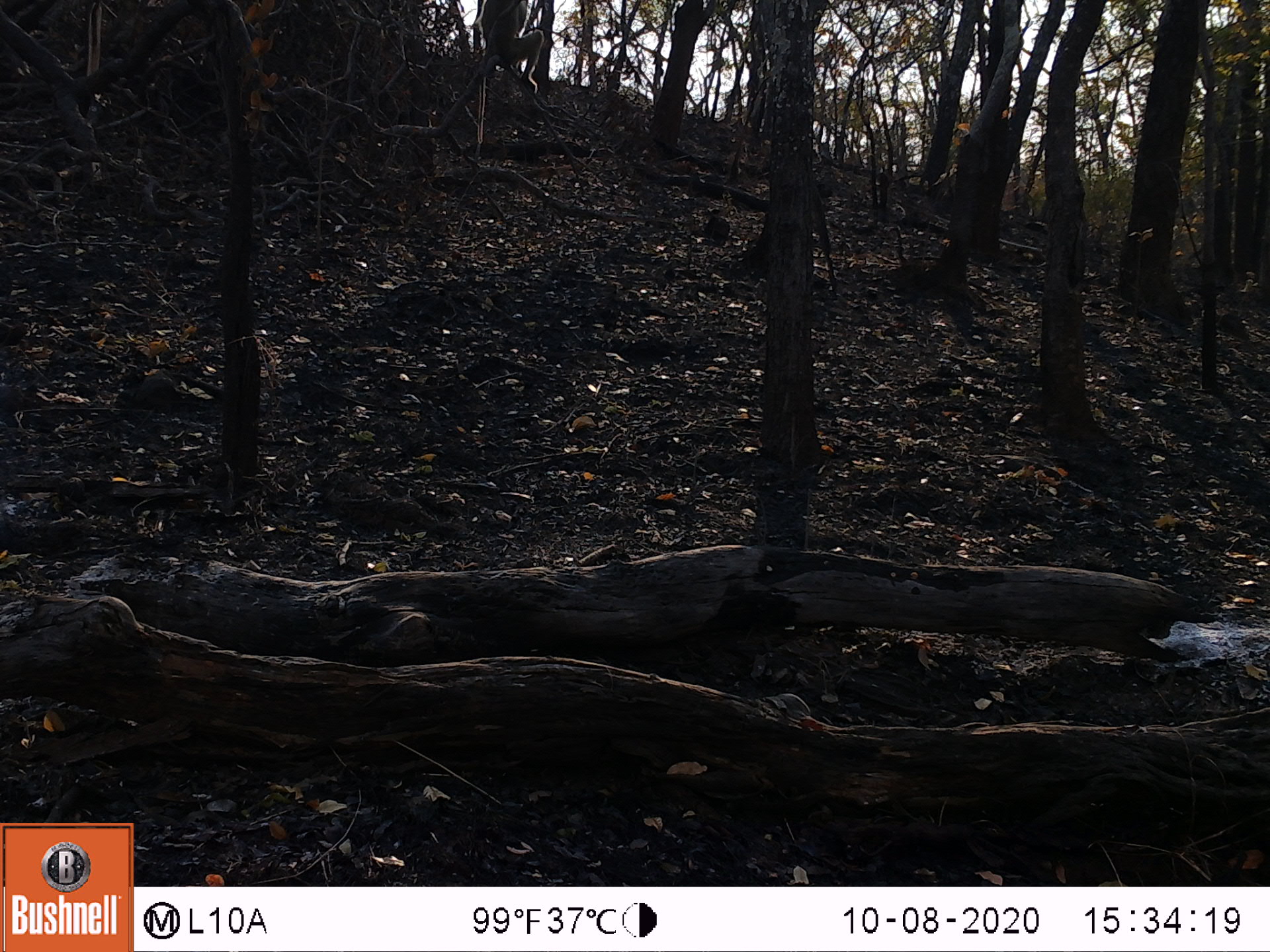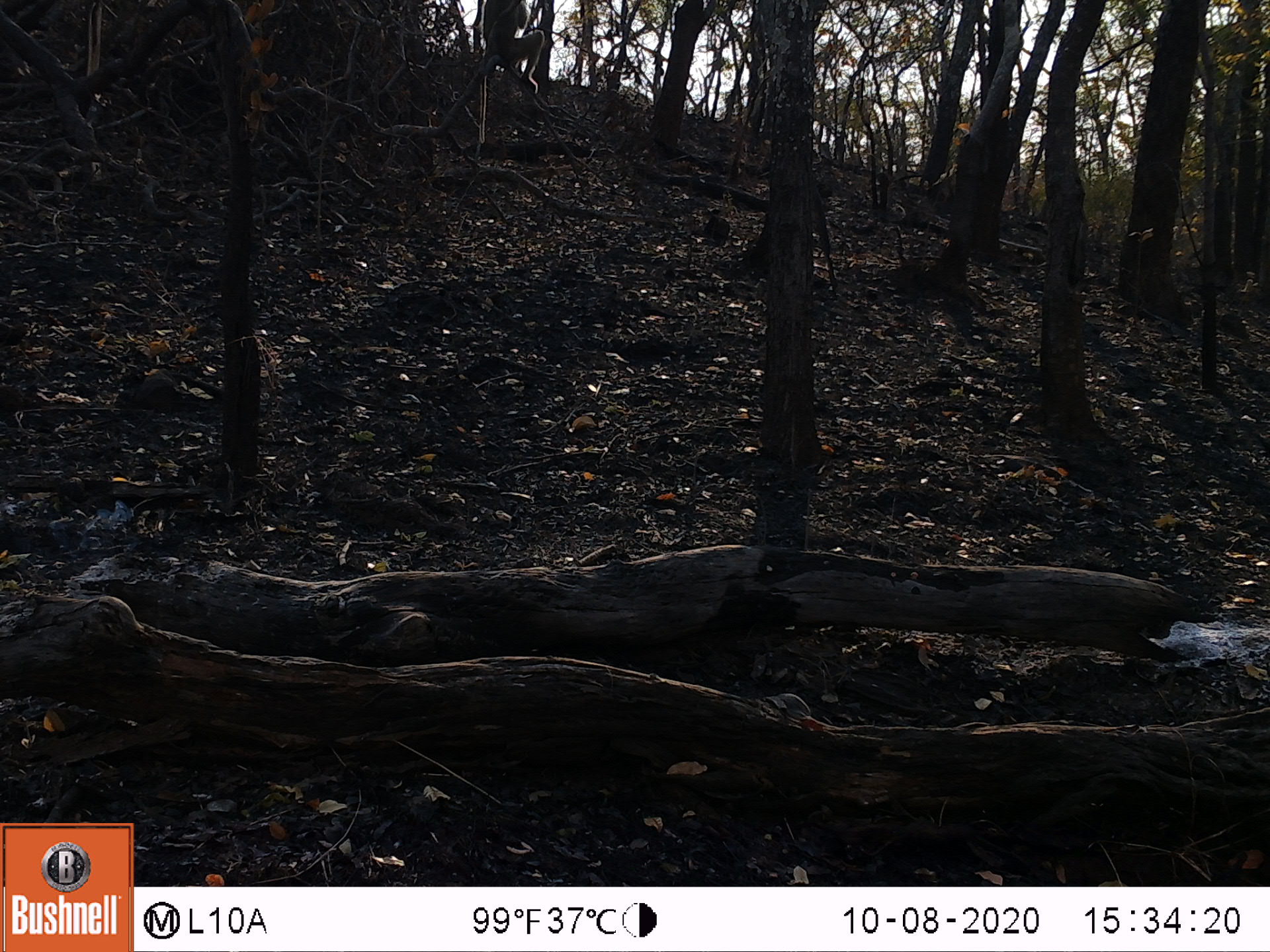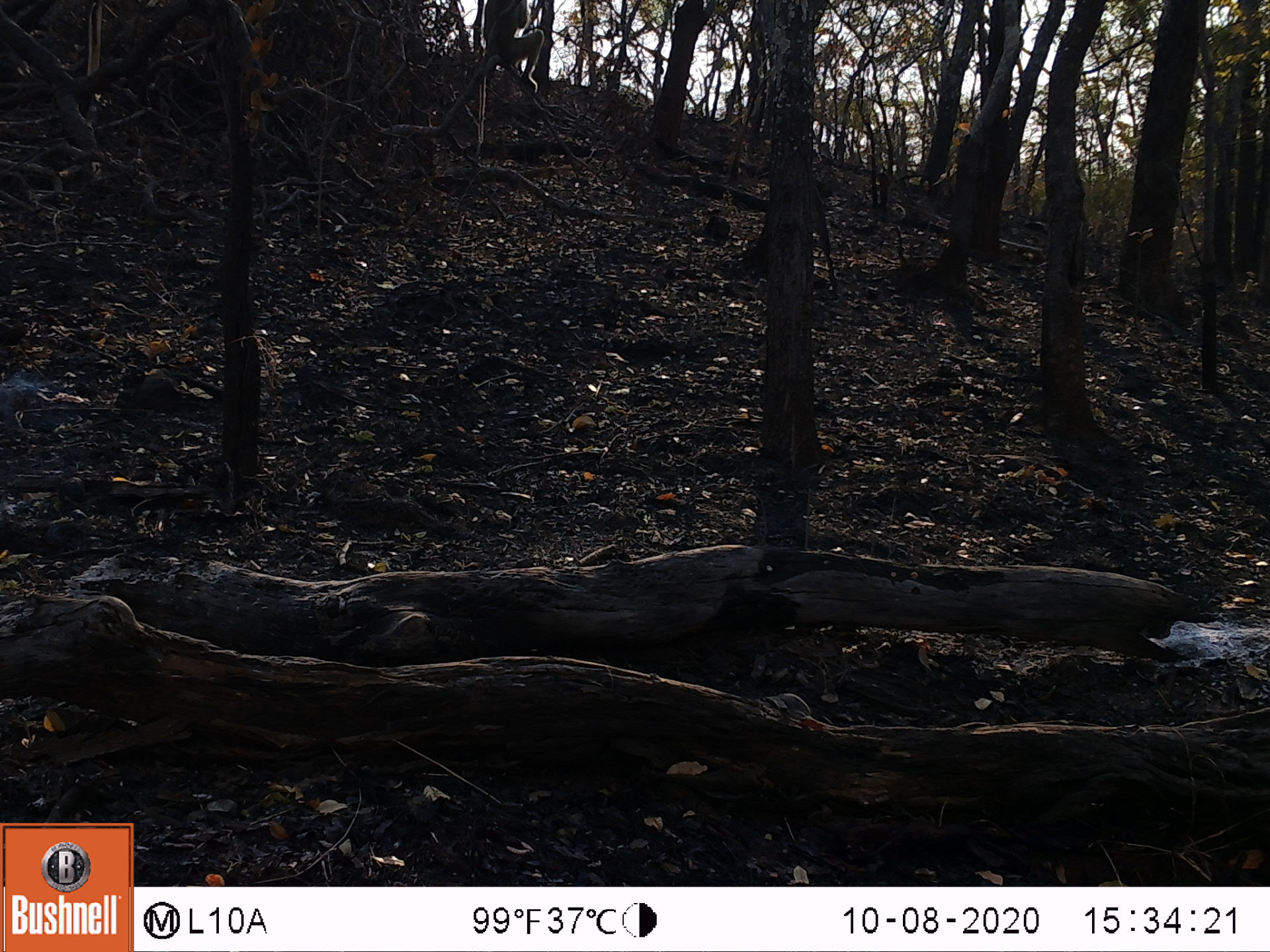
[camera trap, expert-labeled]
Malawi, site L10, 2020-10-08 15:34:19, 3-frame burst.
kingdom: Animalia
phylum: Chordata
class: Mammalia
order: Primates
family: Cercopithecidae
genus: Papio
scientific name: Papio cynocephalus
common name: yellow baboon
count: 1